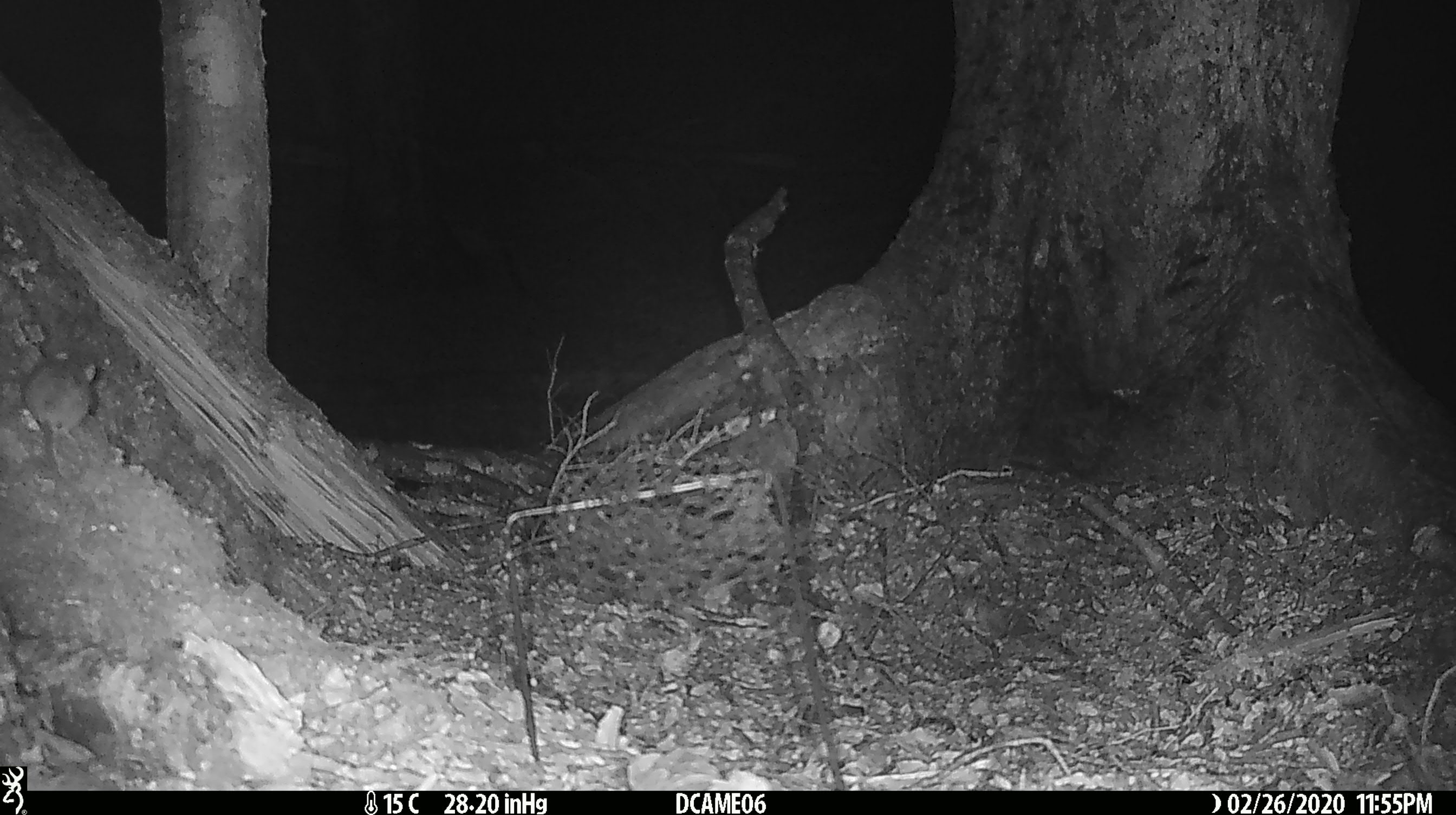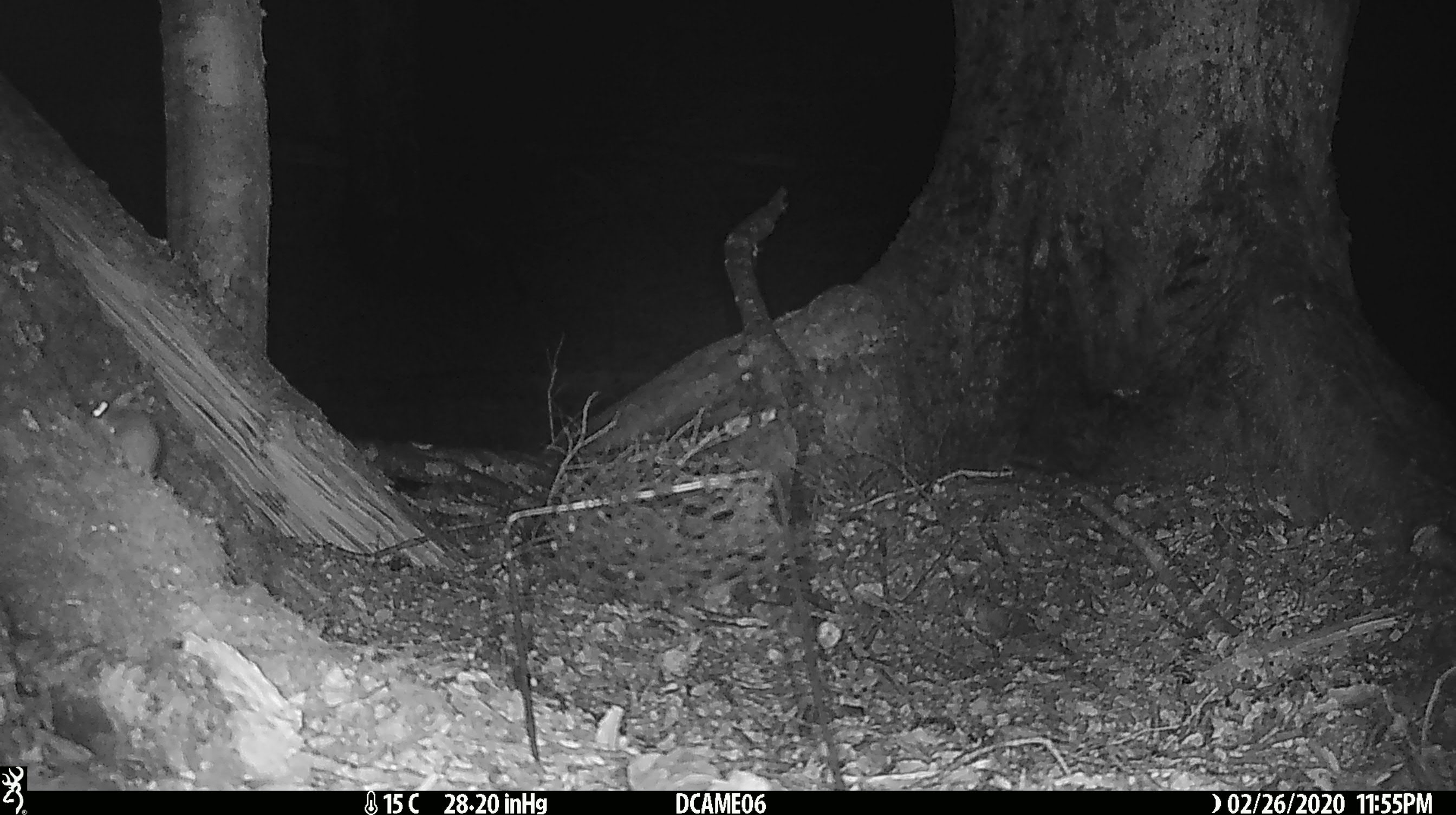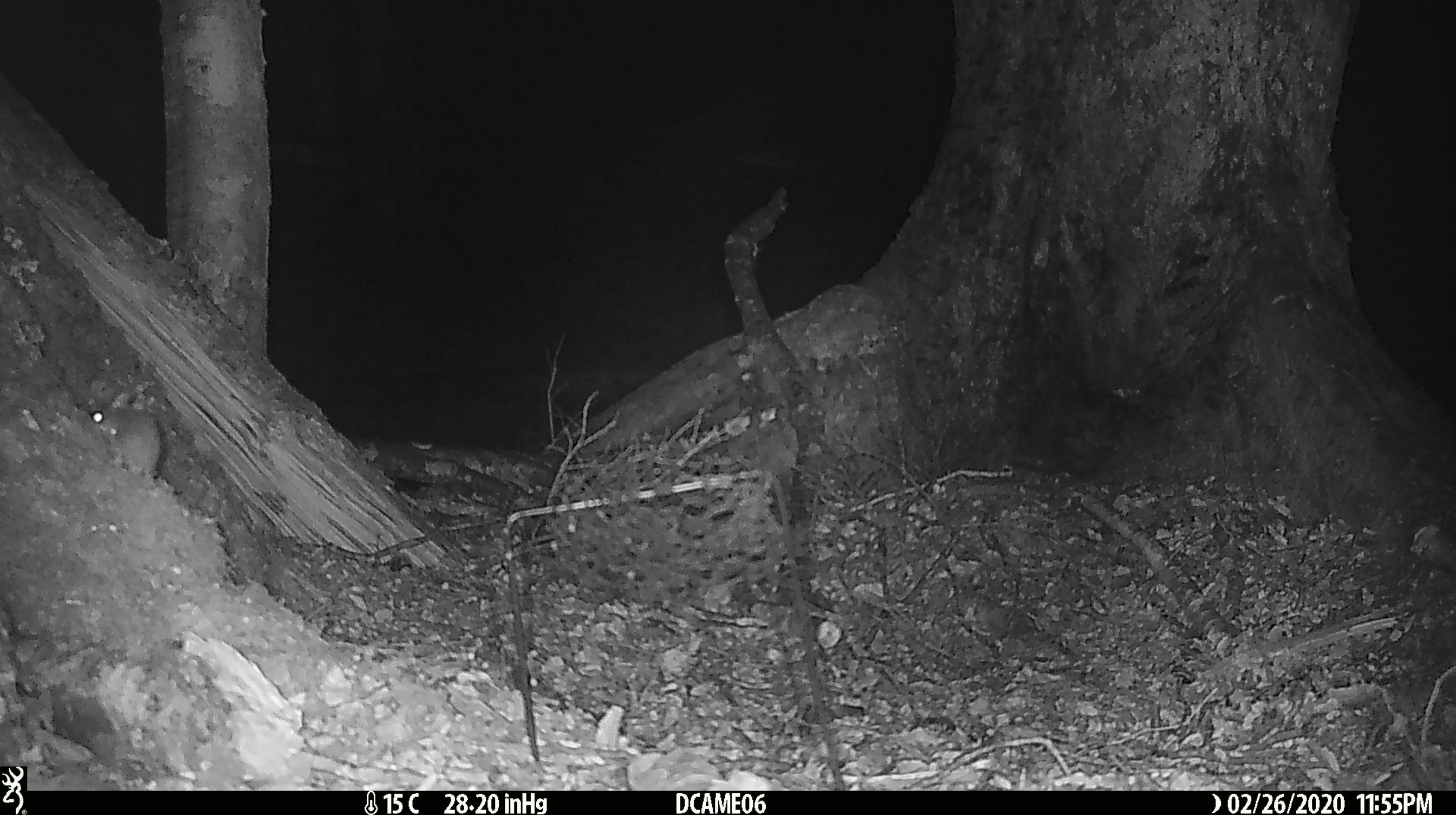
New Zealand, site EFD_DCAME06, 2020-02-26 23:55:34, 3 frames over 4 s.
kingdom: Animalia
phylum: Chordata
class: Mammalia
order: Rodentia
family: Muridae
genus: Mus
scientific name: Mus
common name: mouse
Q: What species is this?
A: Mouse (Mus).